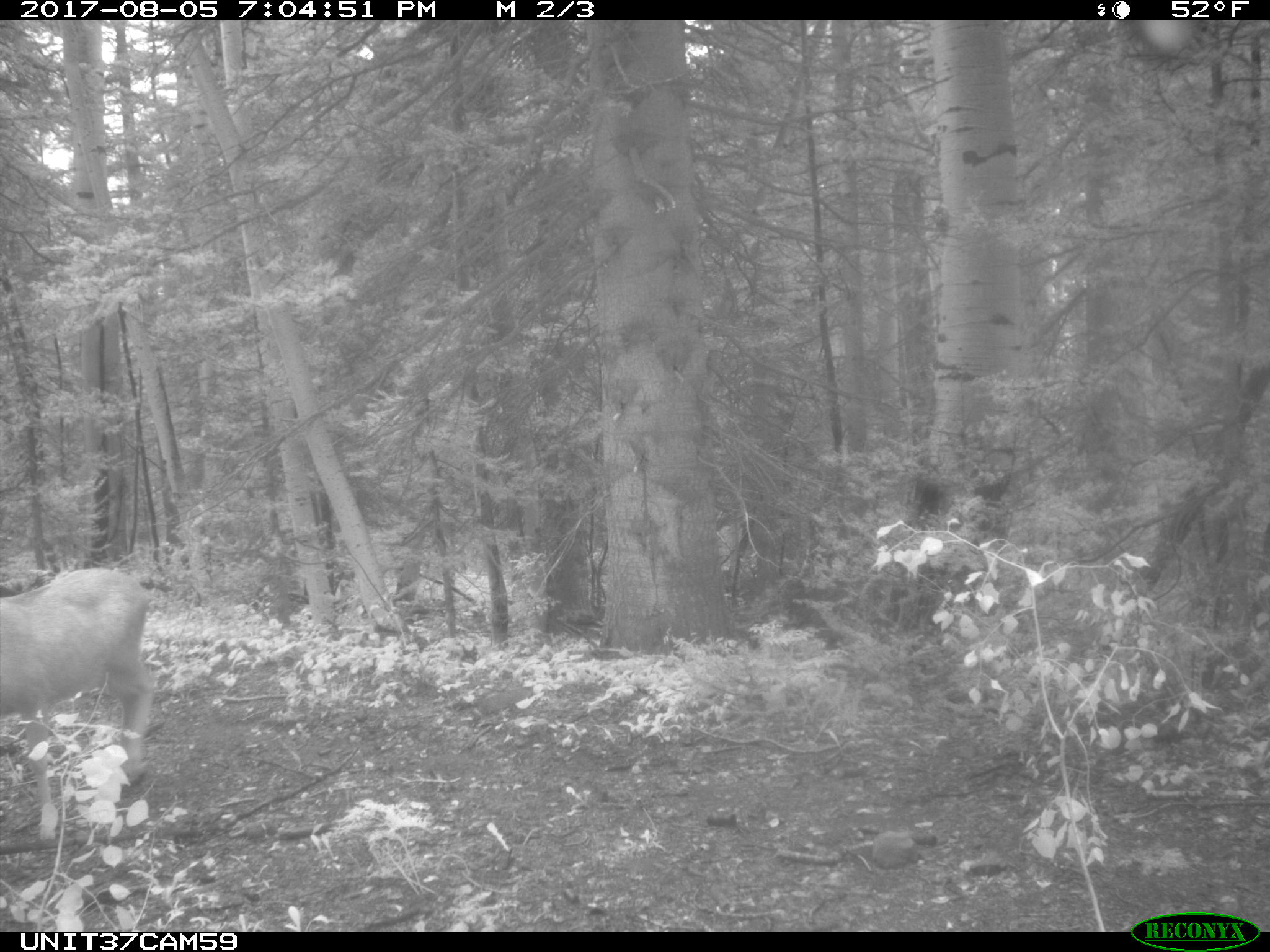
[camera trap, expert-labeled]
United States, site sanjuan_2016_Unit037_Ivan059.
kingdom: Animalia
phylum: Chordata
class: Mammalia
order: Artiodactyla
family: Cervidae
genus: Odocoileus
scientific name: Odocoileus hemionus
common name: mule deer